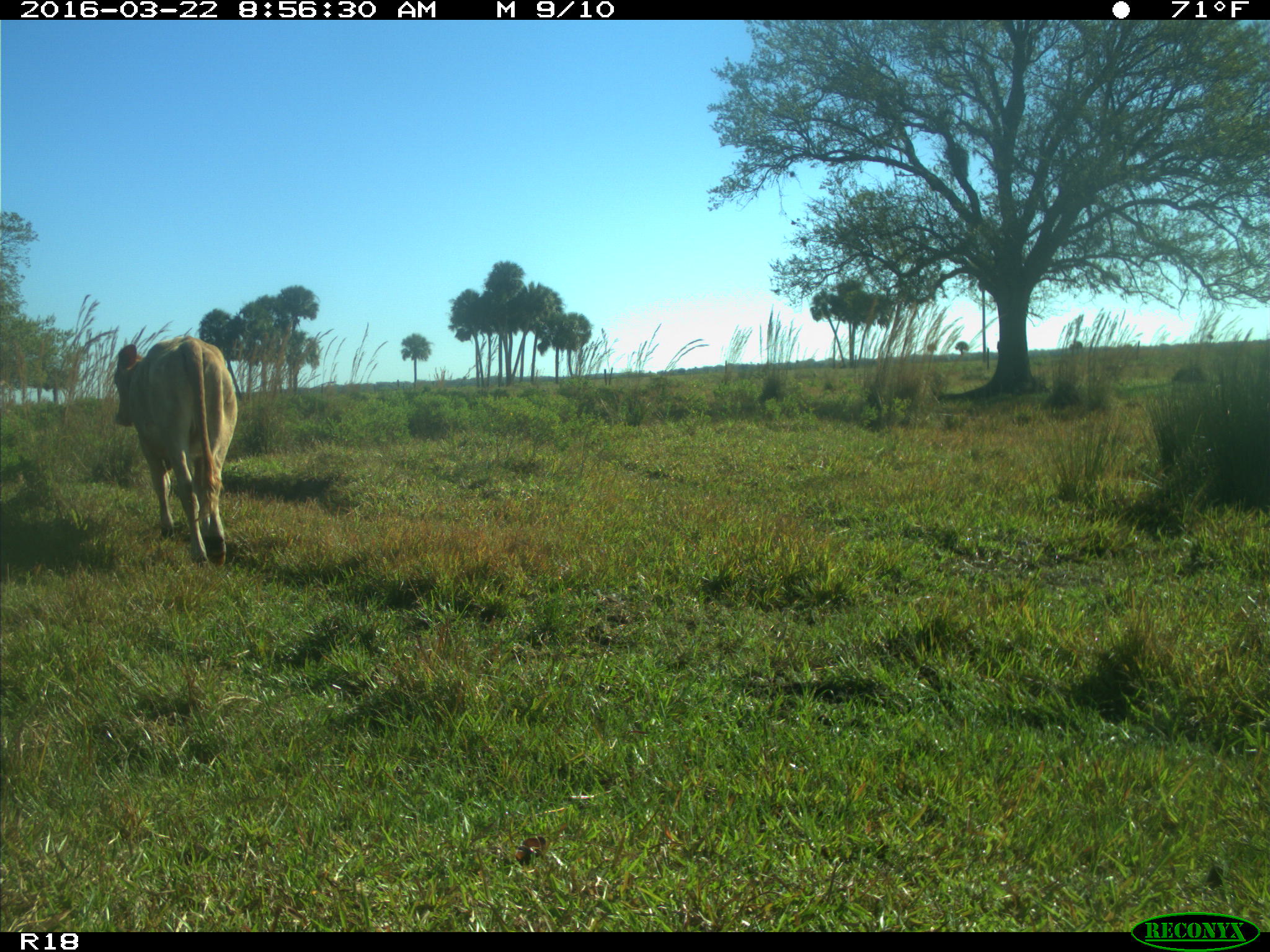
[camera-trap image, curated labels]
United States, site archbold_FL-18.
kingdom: Animalia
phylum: Chordata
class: Mammalia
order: Artiodactyla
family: Bovidae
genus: Bos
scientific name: Bos taurus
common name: domestic cow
Bos taurus (domestic cow).